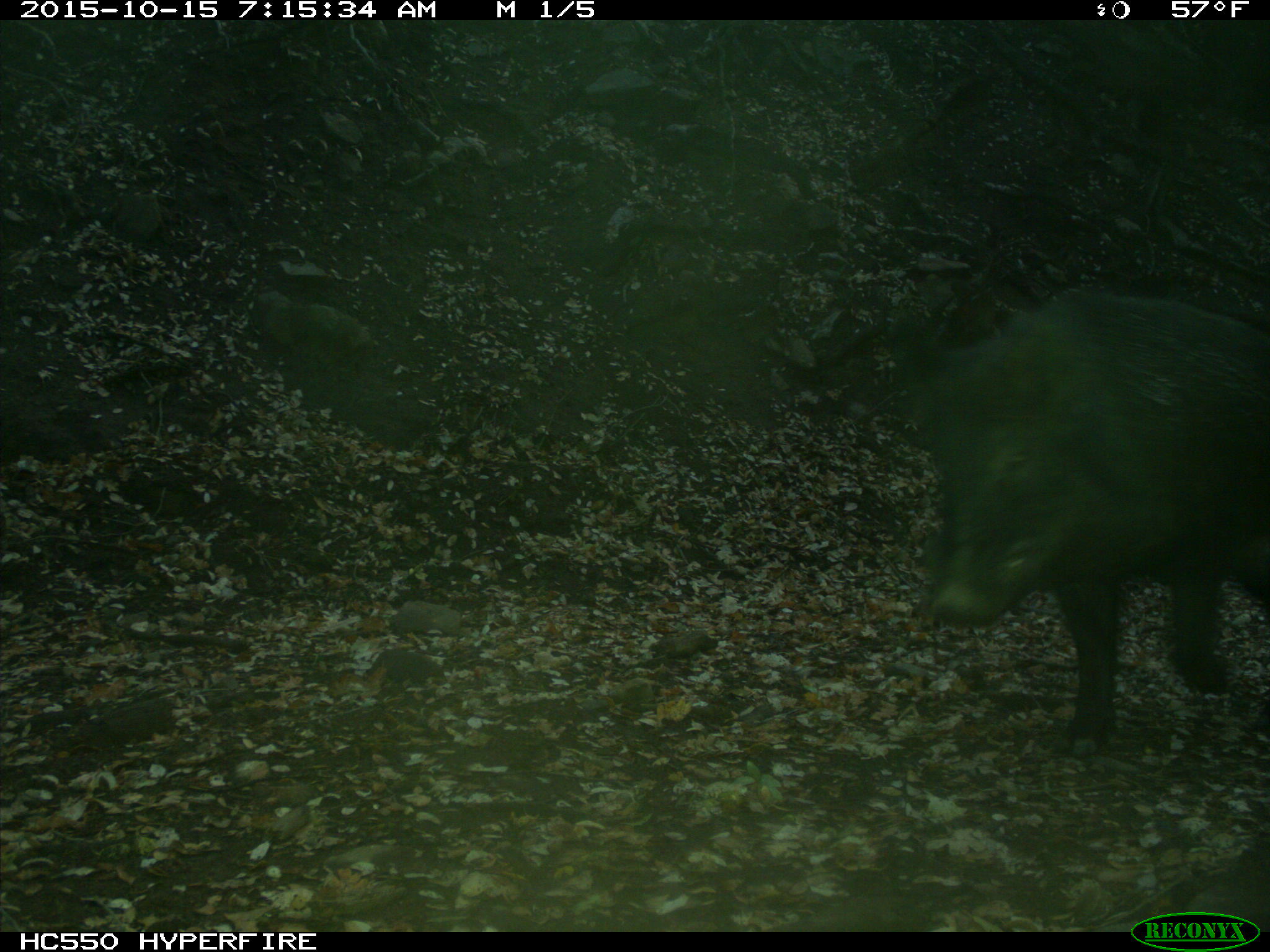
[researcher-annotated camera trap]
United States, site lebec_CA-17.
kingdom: Animalia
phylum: Chordata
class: Mammalia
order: Artiodactyla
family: Suidae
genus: Sus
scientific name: Sus scrofa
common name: wild boar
Sus scrofa (wild boar).